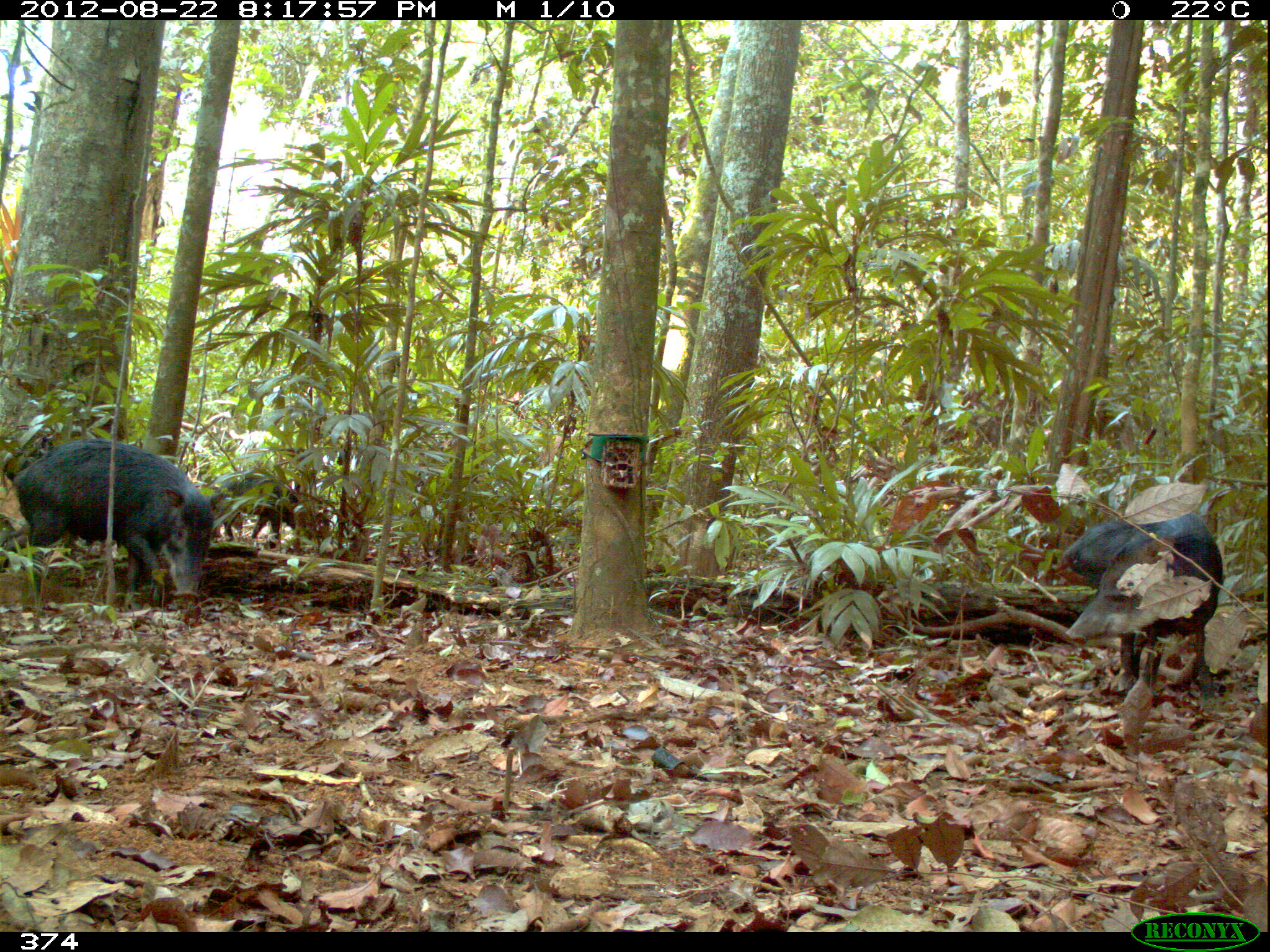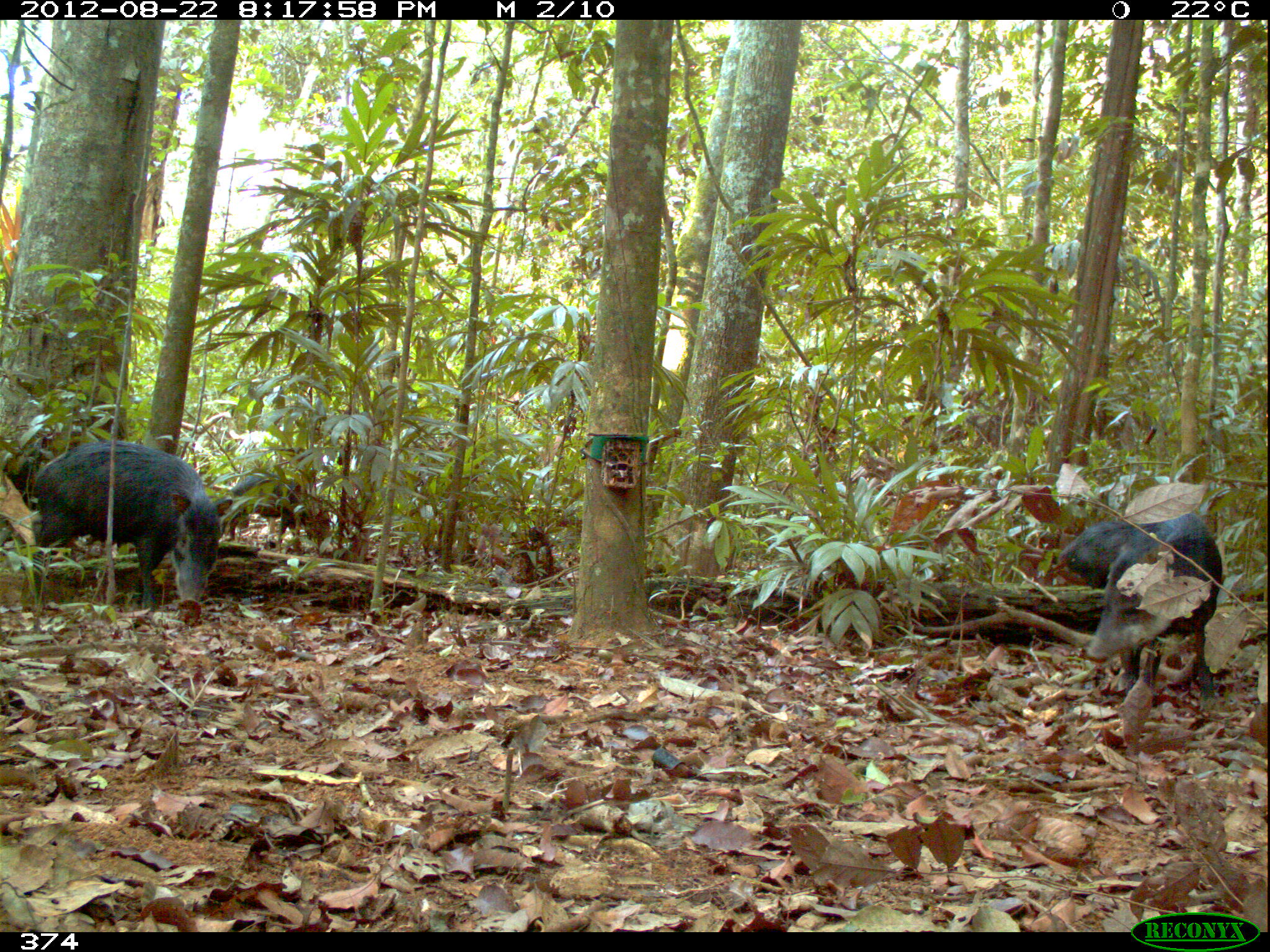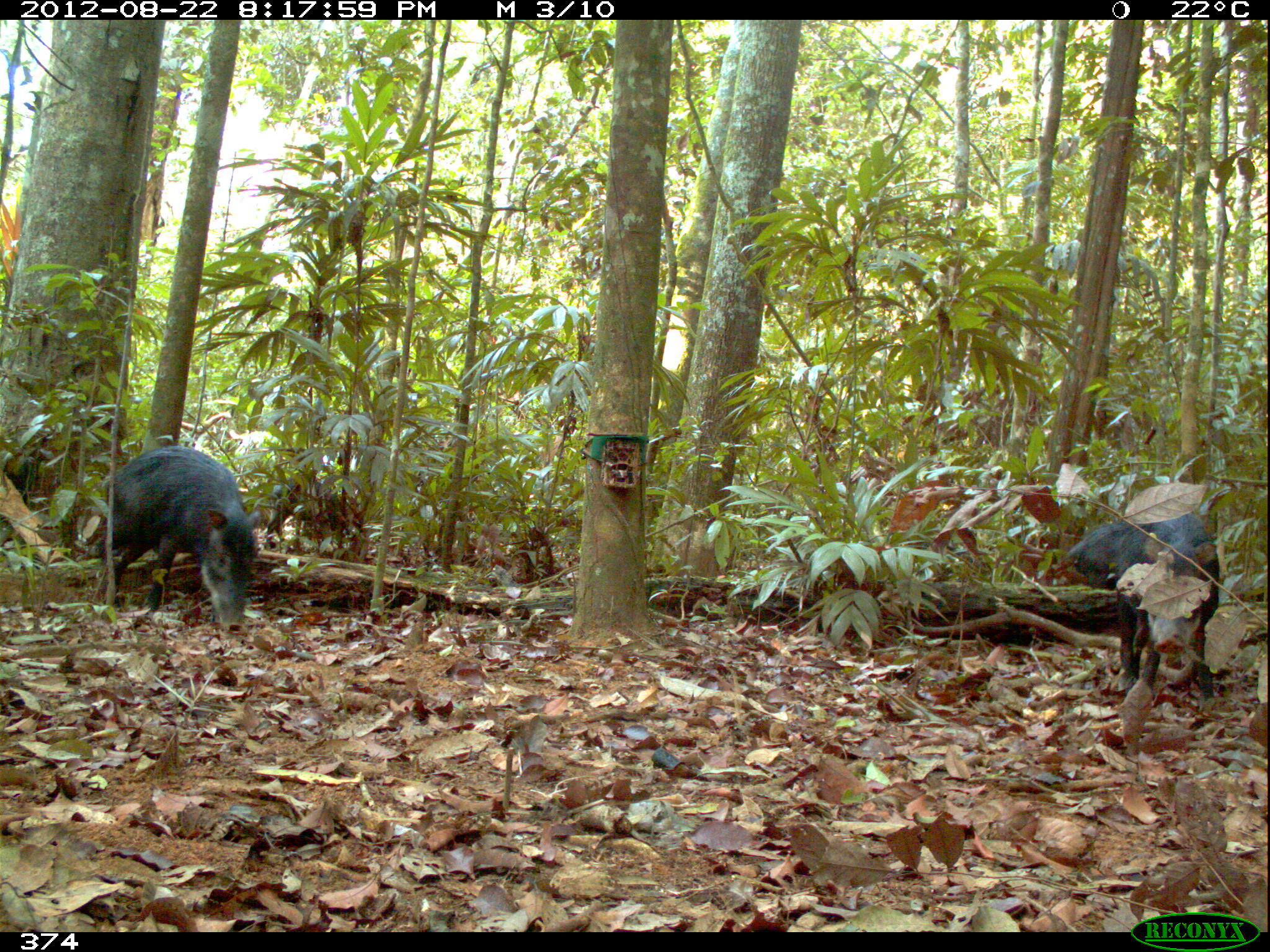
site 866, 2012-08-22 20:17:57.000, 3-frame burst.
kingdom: Animalia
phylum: Chordata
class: Mammalia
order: Artiodactyla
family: Tayassuidae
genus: Tayassu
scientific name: Tayassu pecari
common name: white-lipped peccary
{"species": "Tayassu pecari (white-lipped peccary)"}